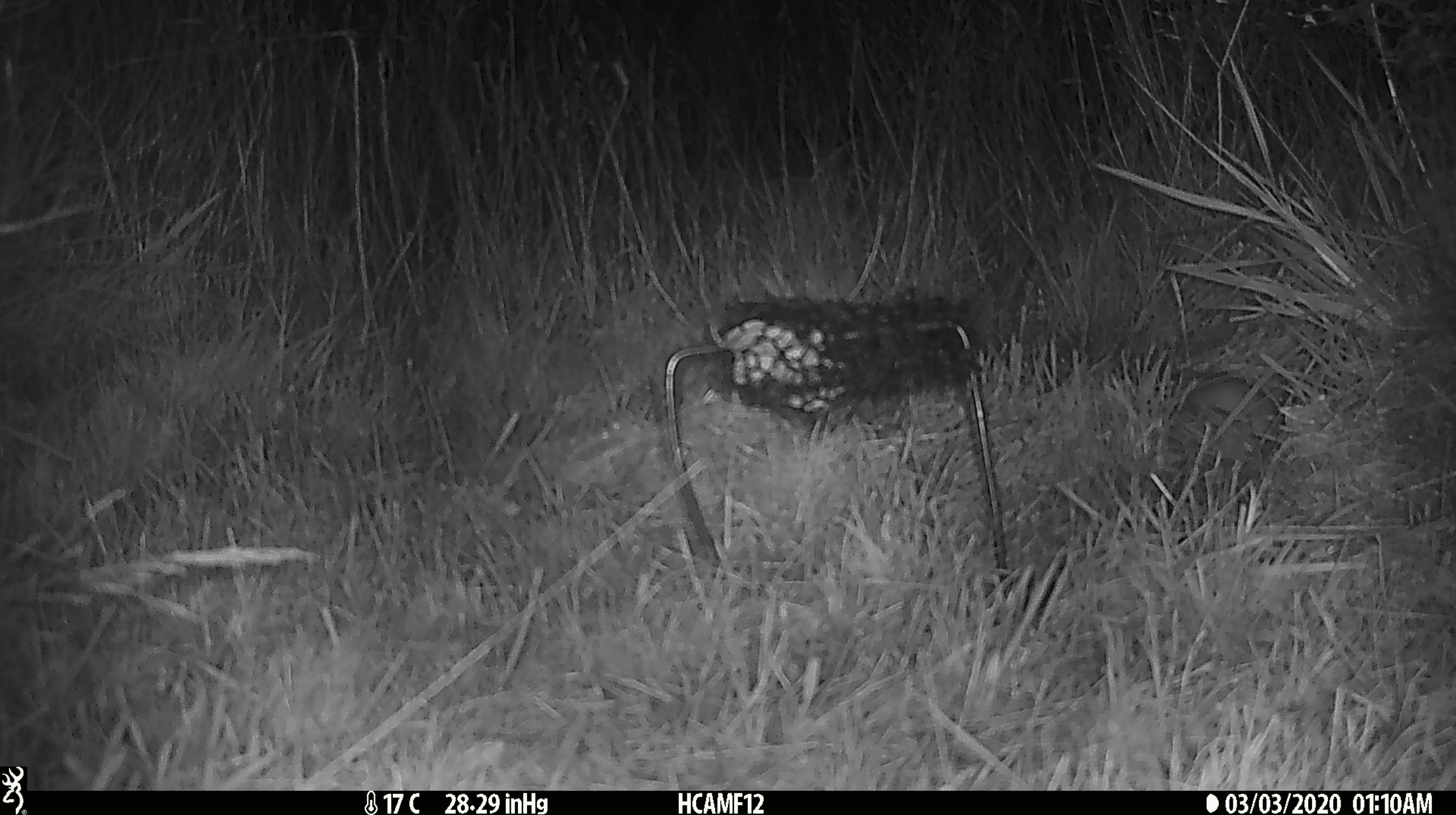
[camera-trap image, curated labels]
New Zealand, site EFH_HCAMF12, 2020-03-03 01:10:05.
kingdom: Animalia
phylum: Chordata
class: Mammalia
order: Rodentia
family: Muridae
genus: Mus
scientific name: Mus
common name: mouse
Mouse (Mus).